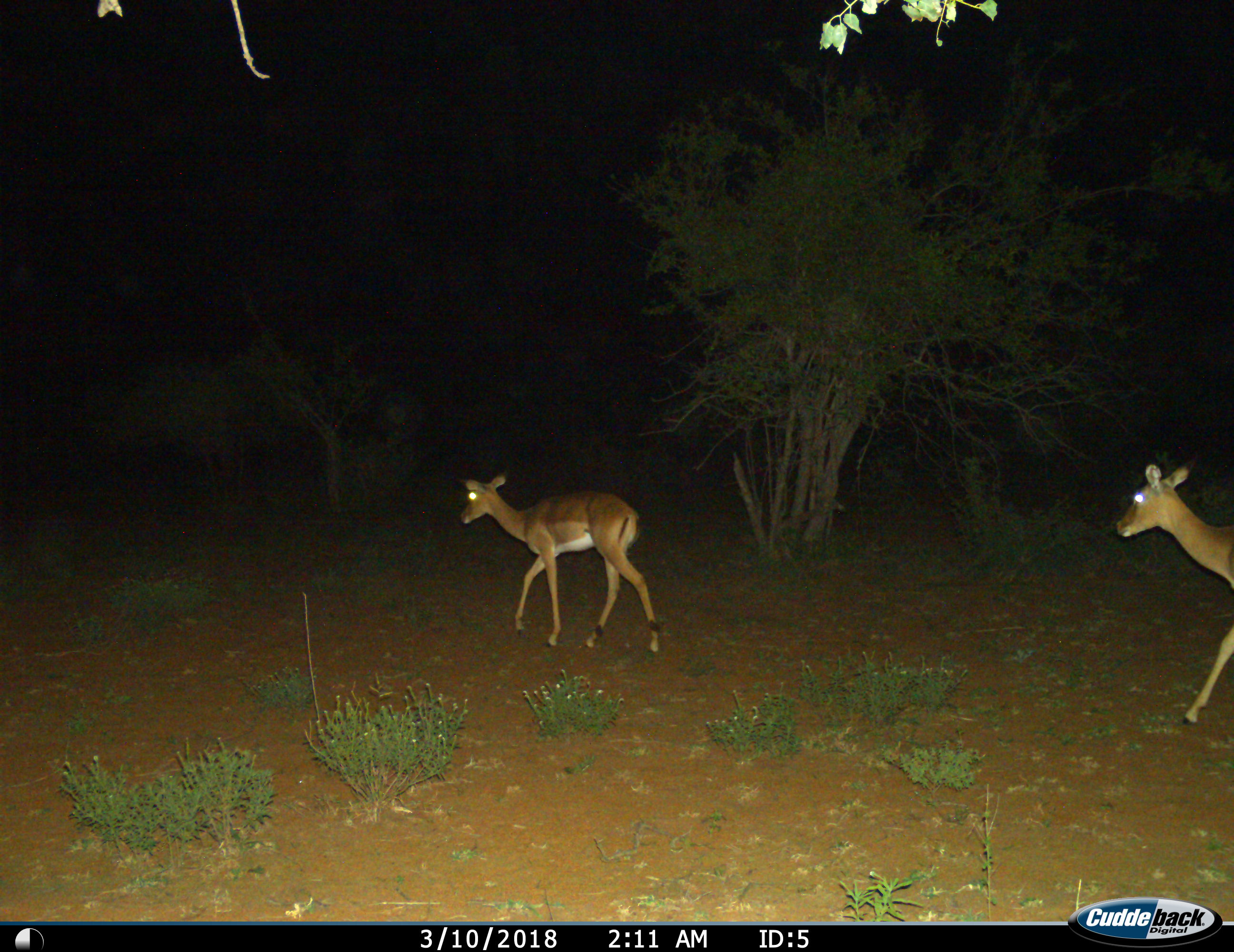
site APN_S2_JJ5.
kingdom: Animalia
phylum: Chordata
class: Mammalia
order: Artiodactyla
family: Bovidae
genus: Aepyceros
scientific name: Aepyceros melampus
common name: impala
Impala (Aepyceros melampus), count 2. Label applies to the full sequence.